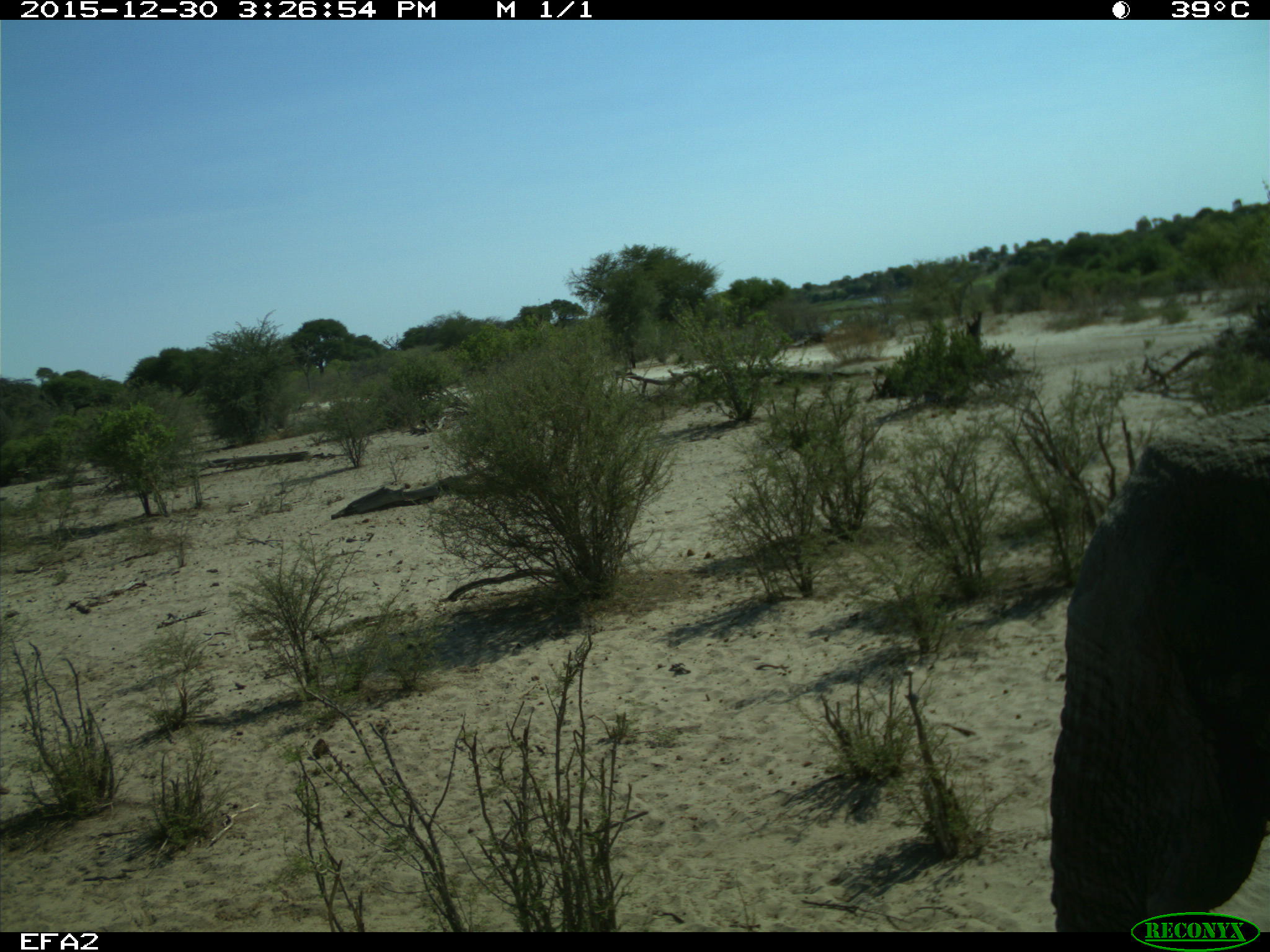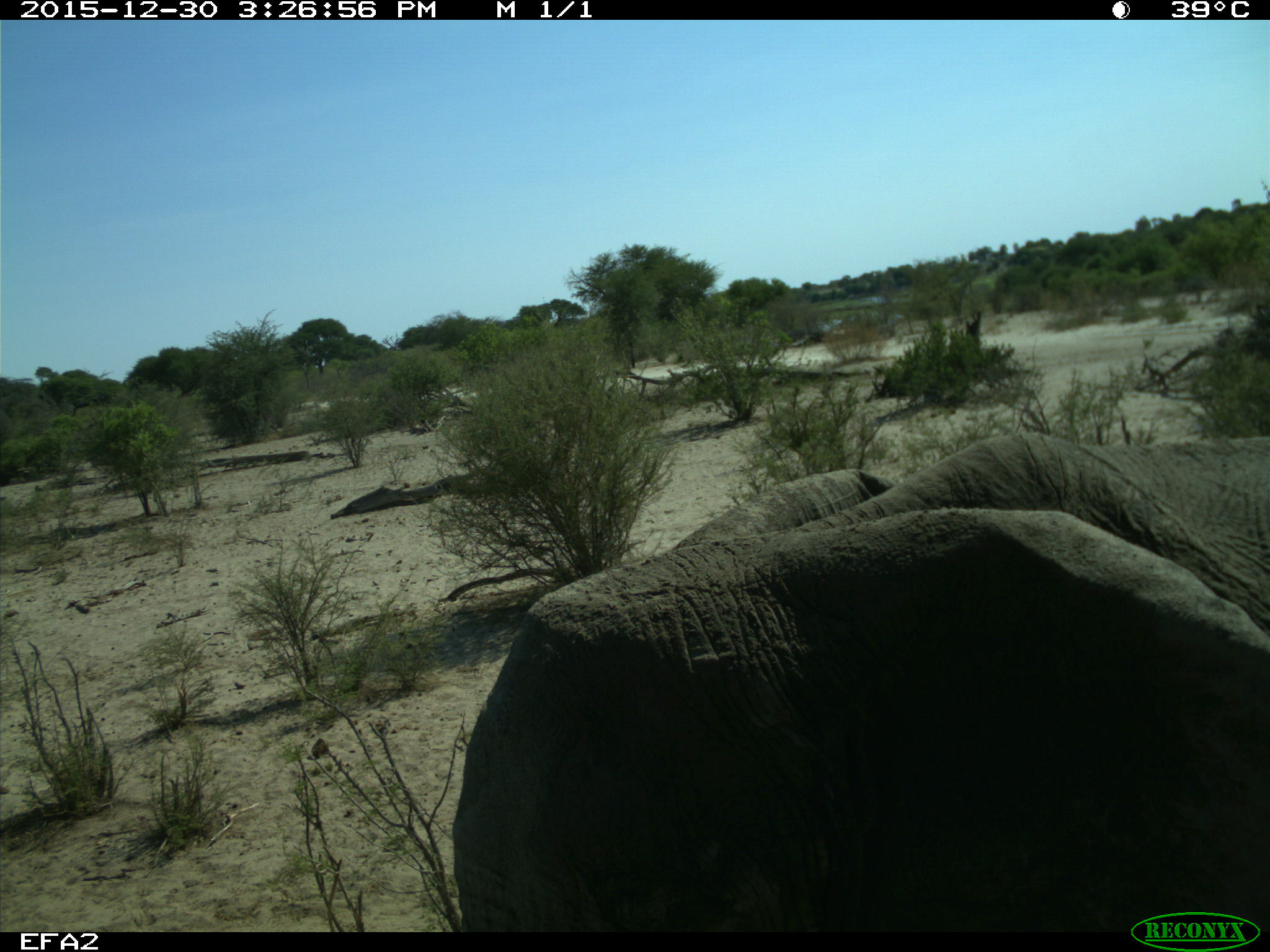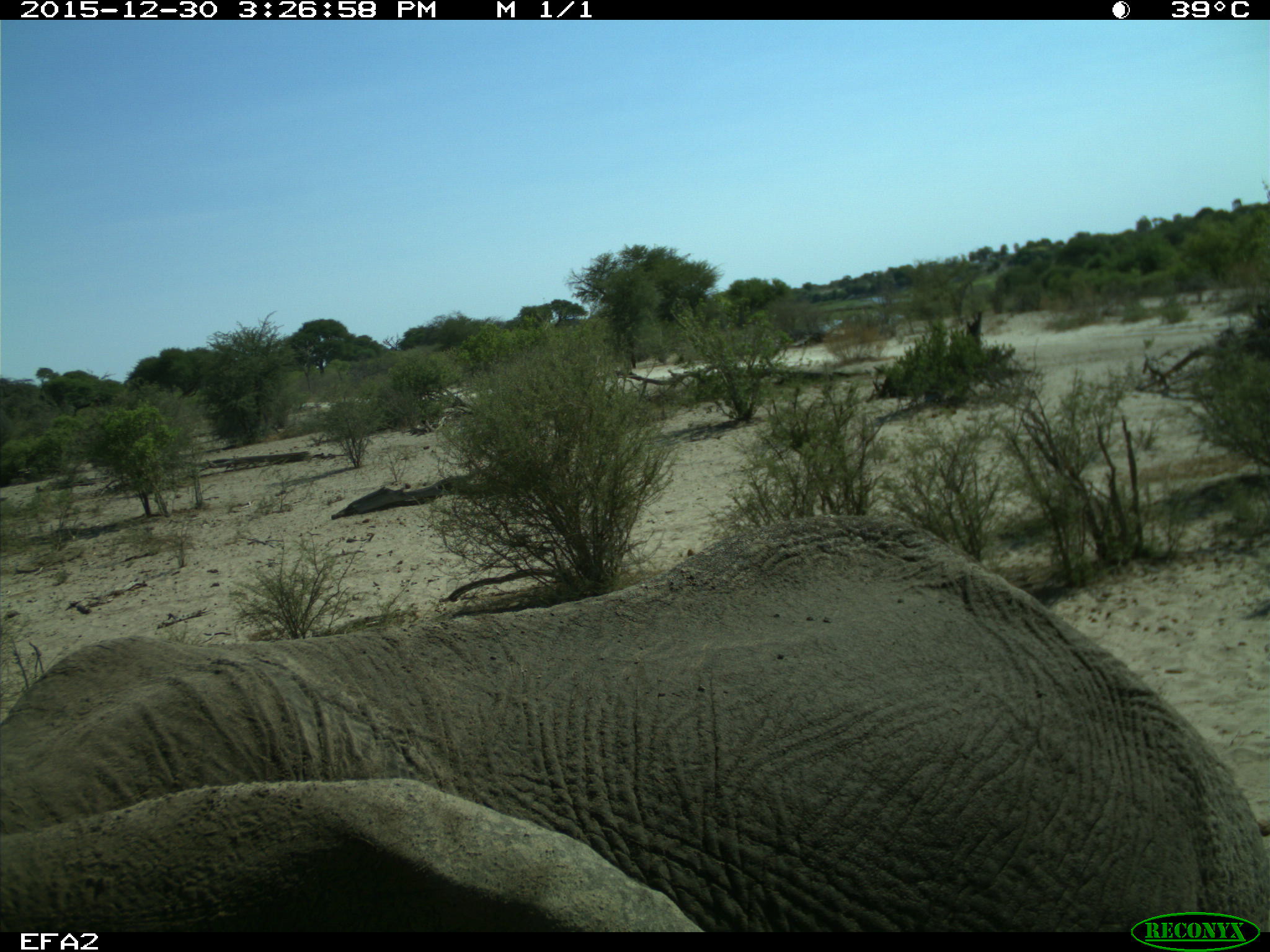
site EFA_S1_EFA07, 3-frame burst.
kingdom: Animalia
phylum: Chordata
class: Mammalia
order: Proboscidea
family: Elephantidae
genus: Loxodonta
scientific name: Loxodonta africana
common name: african bush elephant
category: elephant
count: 1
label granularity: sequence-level